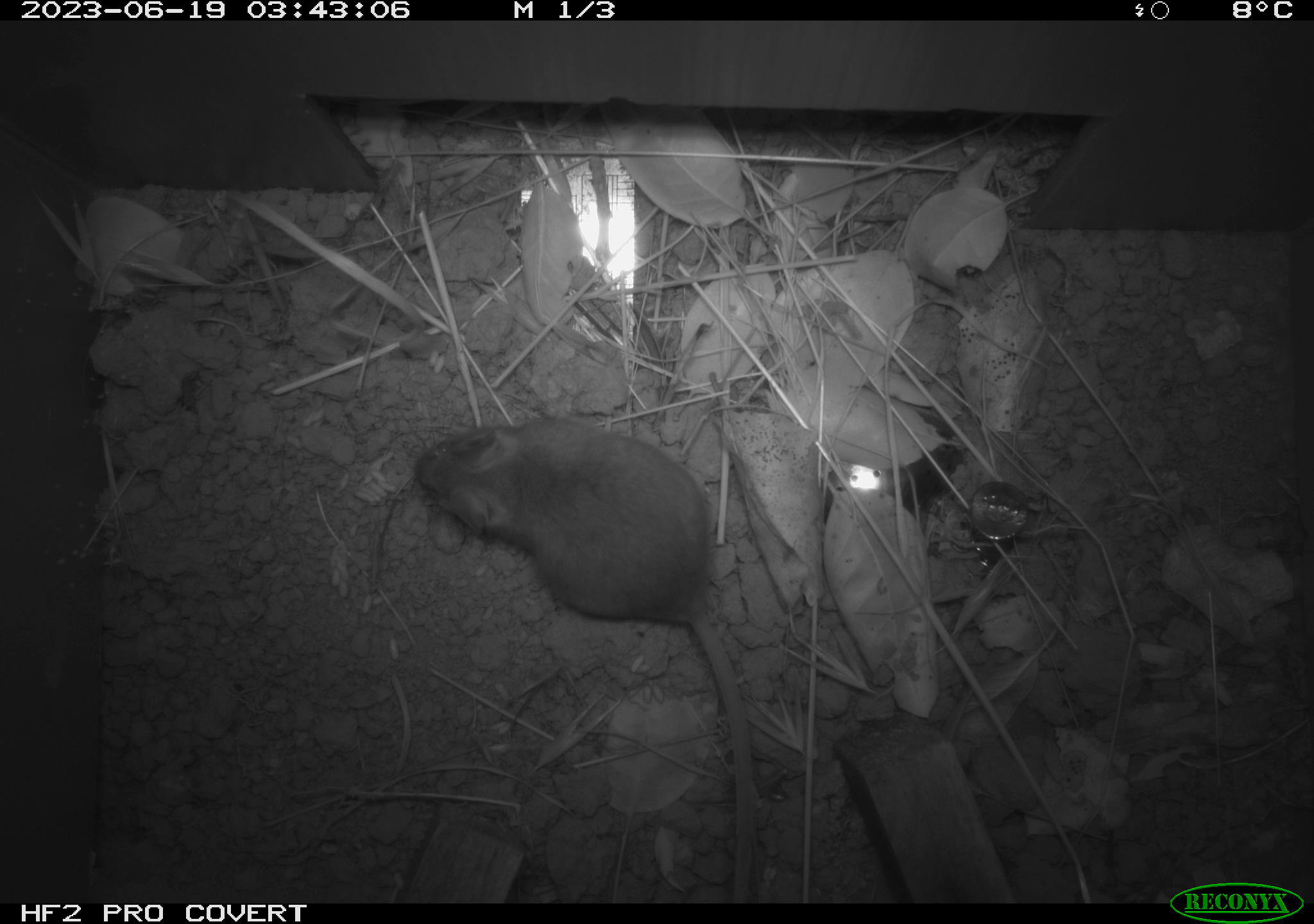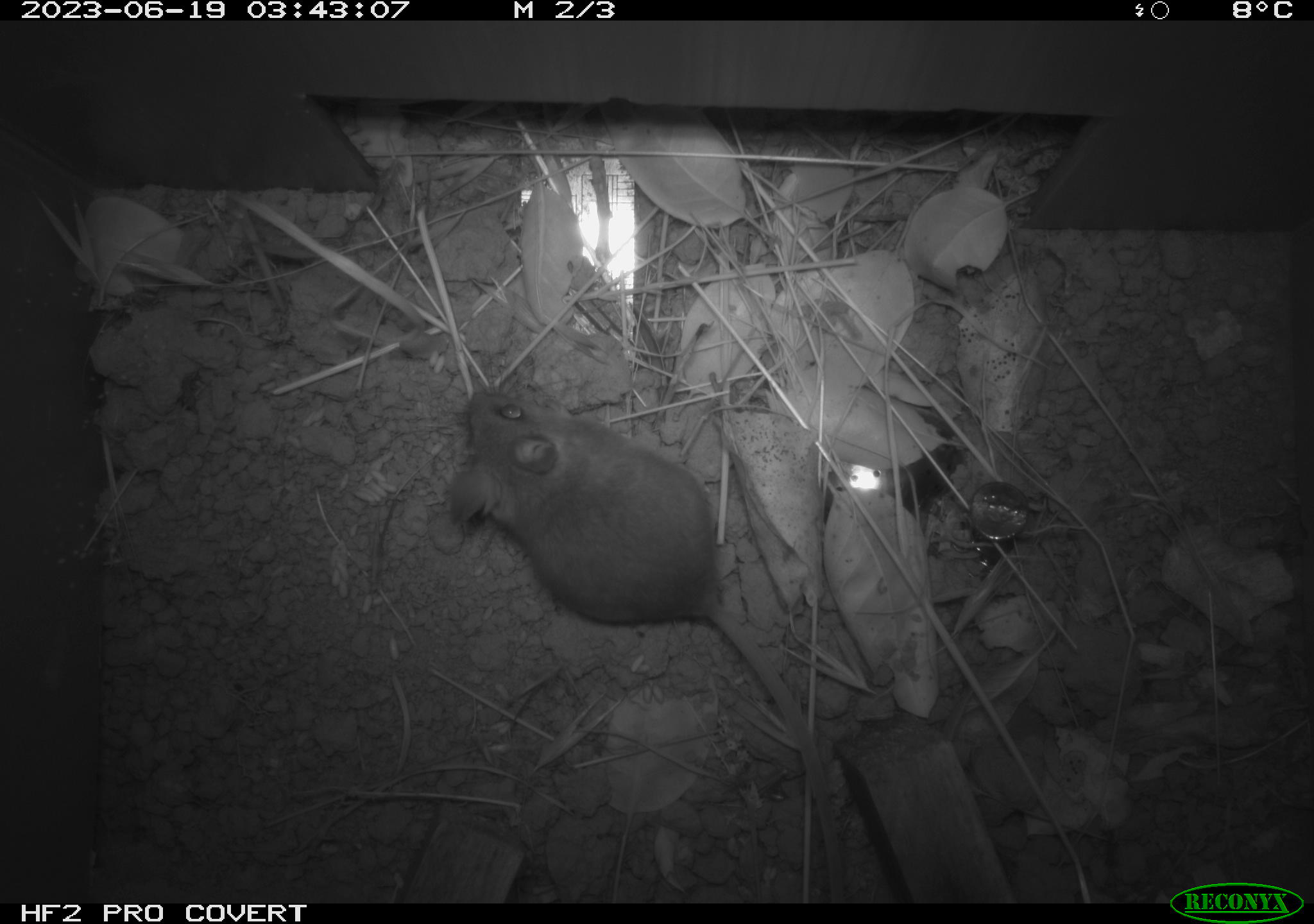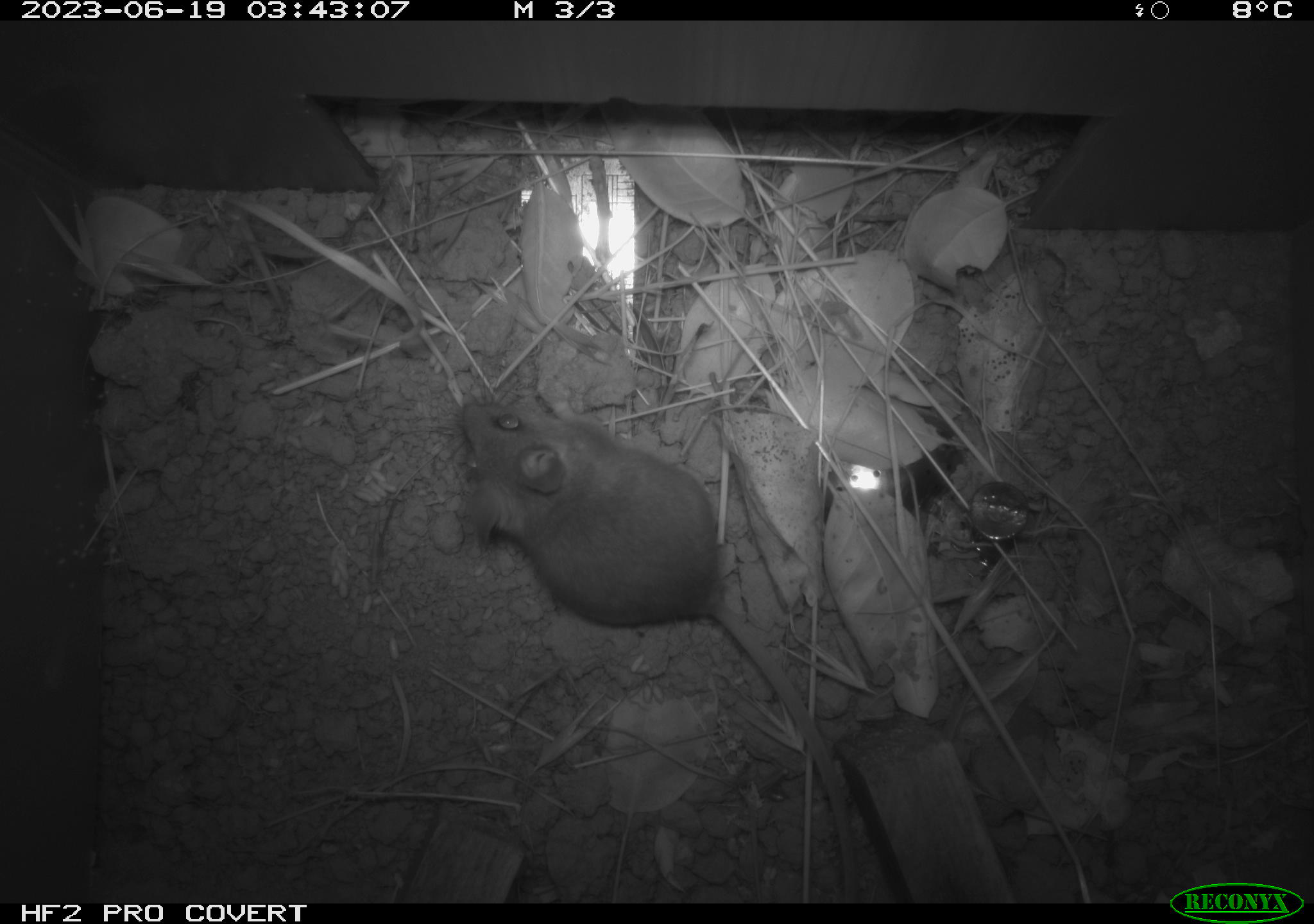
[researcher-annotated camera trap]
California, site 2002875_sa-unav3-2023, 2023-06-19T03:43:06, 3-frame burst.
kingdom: Animalia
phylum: Chordata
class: Mammalia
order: Rodentia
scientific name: Rodentia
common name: mouse species